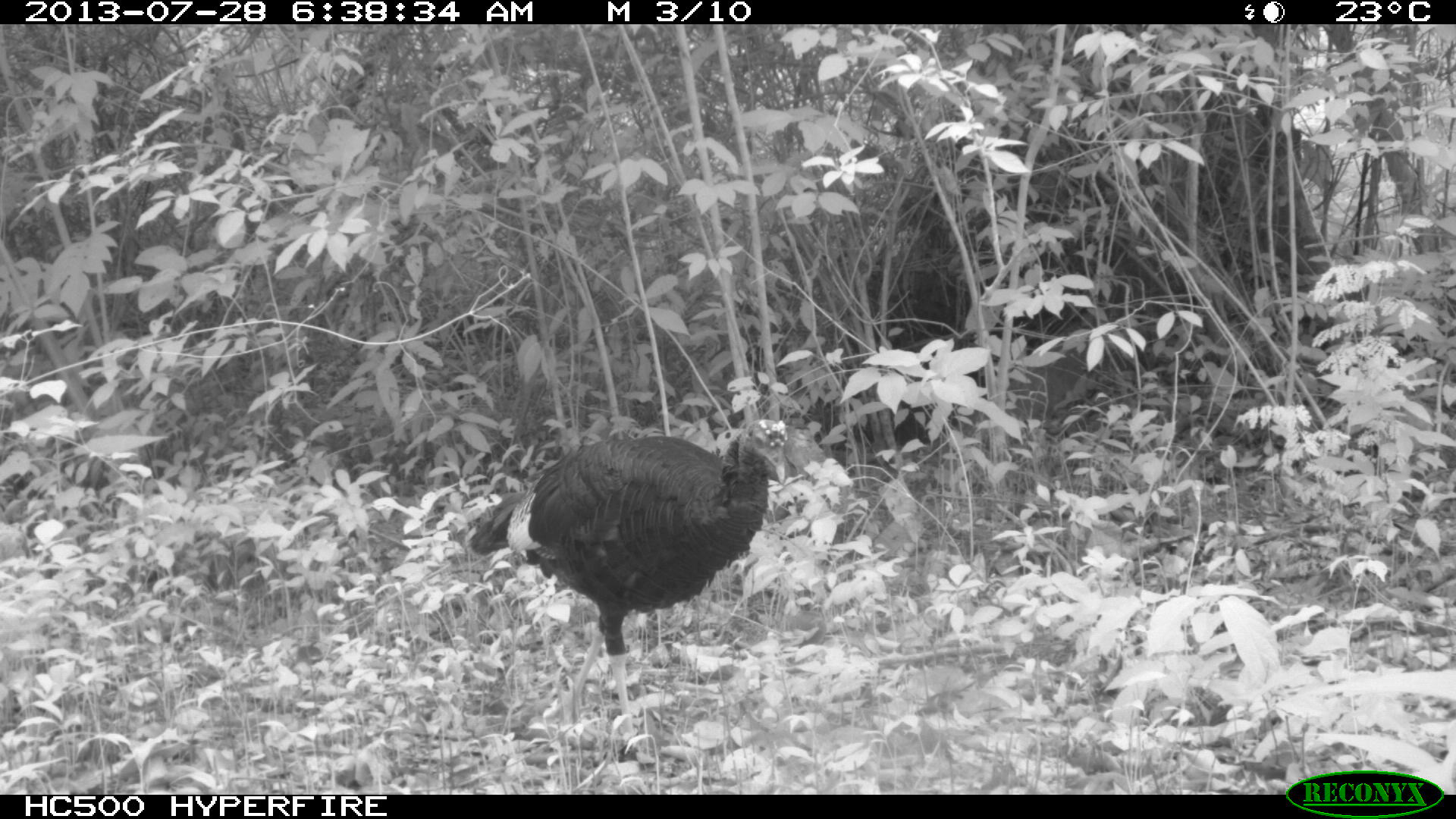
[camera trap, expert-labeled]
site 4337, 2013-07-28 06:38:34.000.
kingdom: Animalia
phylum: Chordata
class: Aves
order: Galliformes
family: Phasianidae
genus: Meleagris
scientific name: Meleagris ocellata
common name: ocellated turkey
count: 1